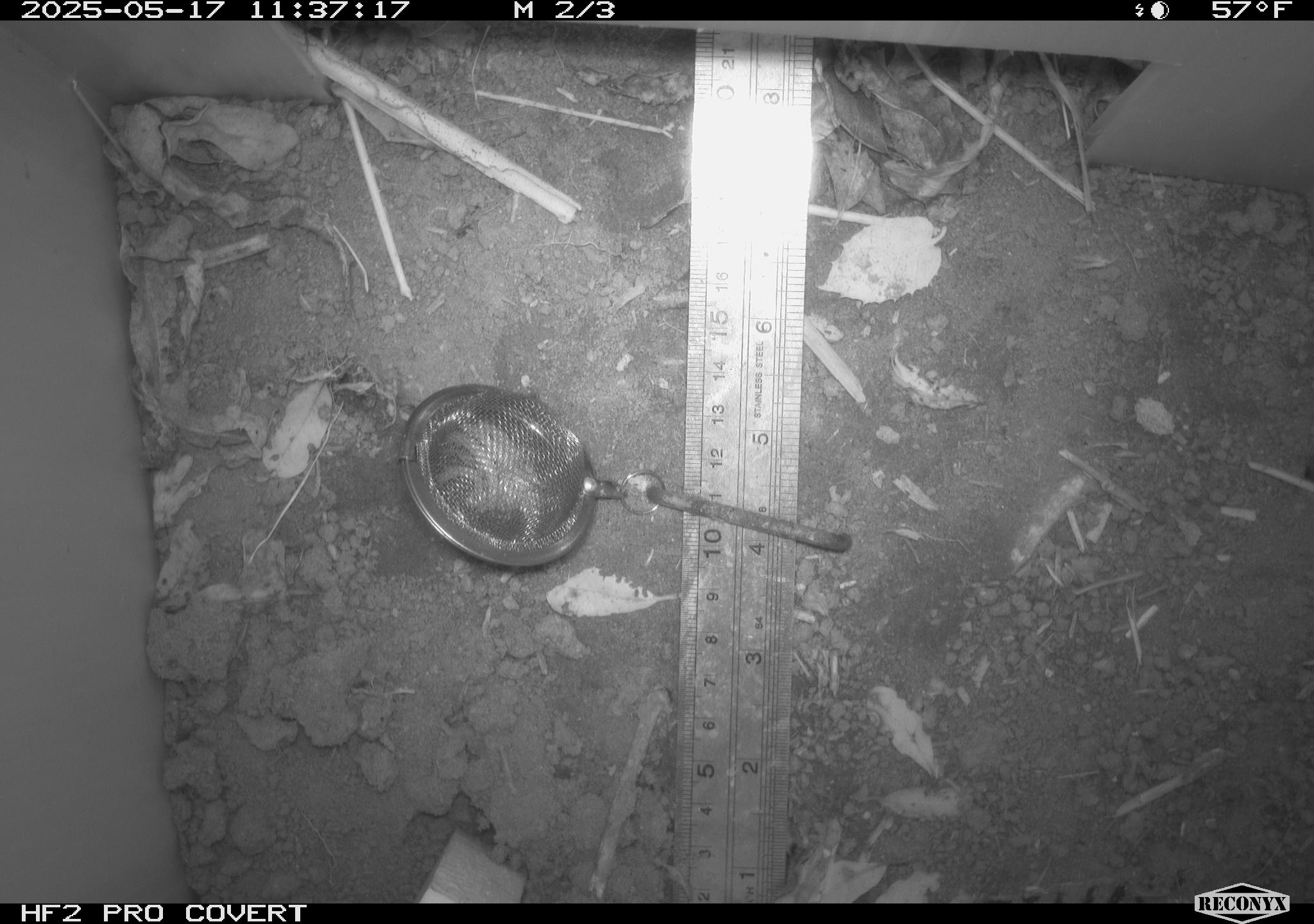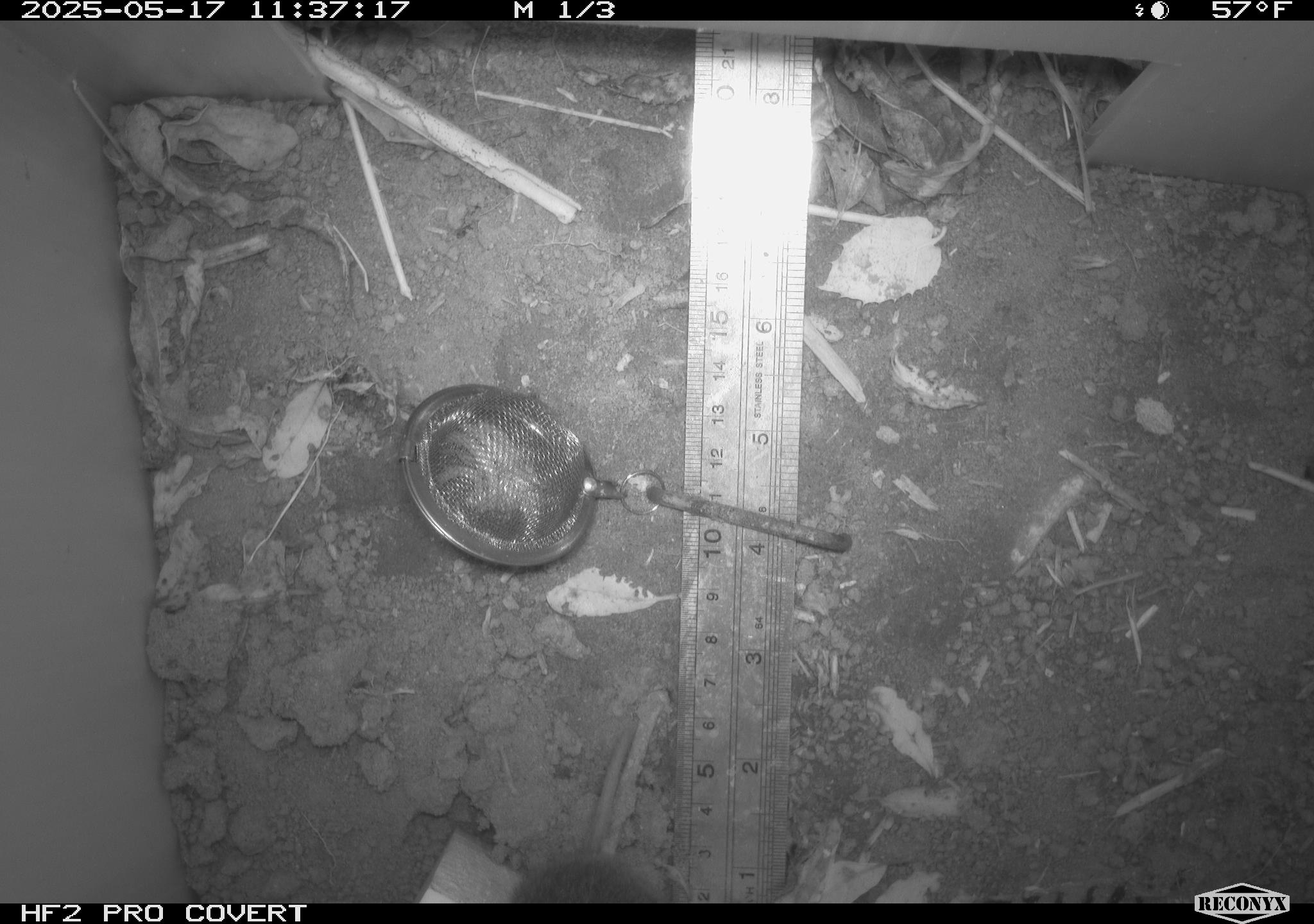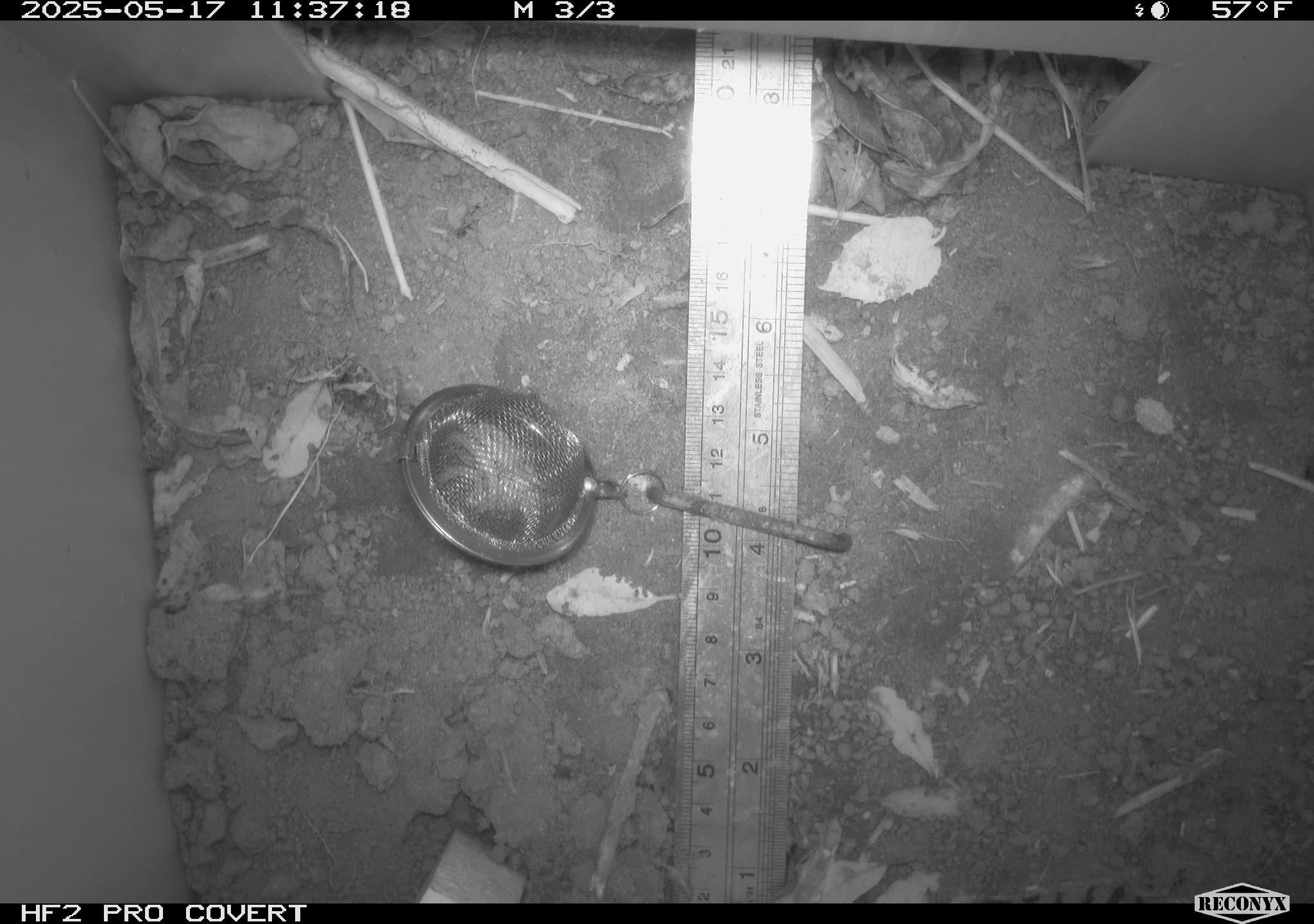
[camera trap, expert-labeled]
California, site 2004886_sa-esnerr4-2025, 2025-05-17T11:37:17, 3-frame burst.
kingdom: Animalia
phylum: Chordata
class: Mammalia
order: Rodentia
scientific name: Rodentia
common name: rodent